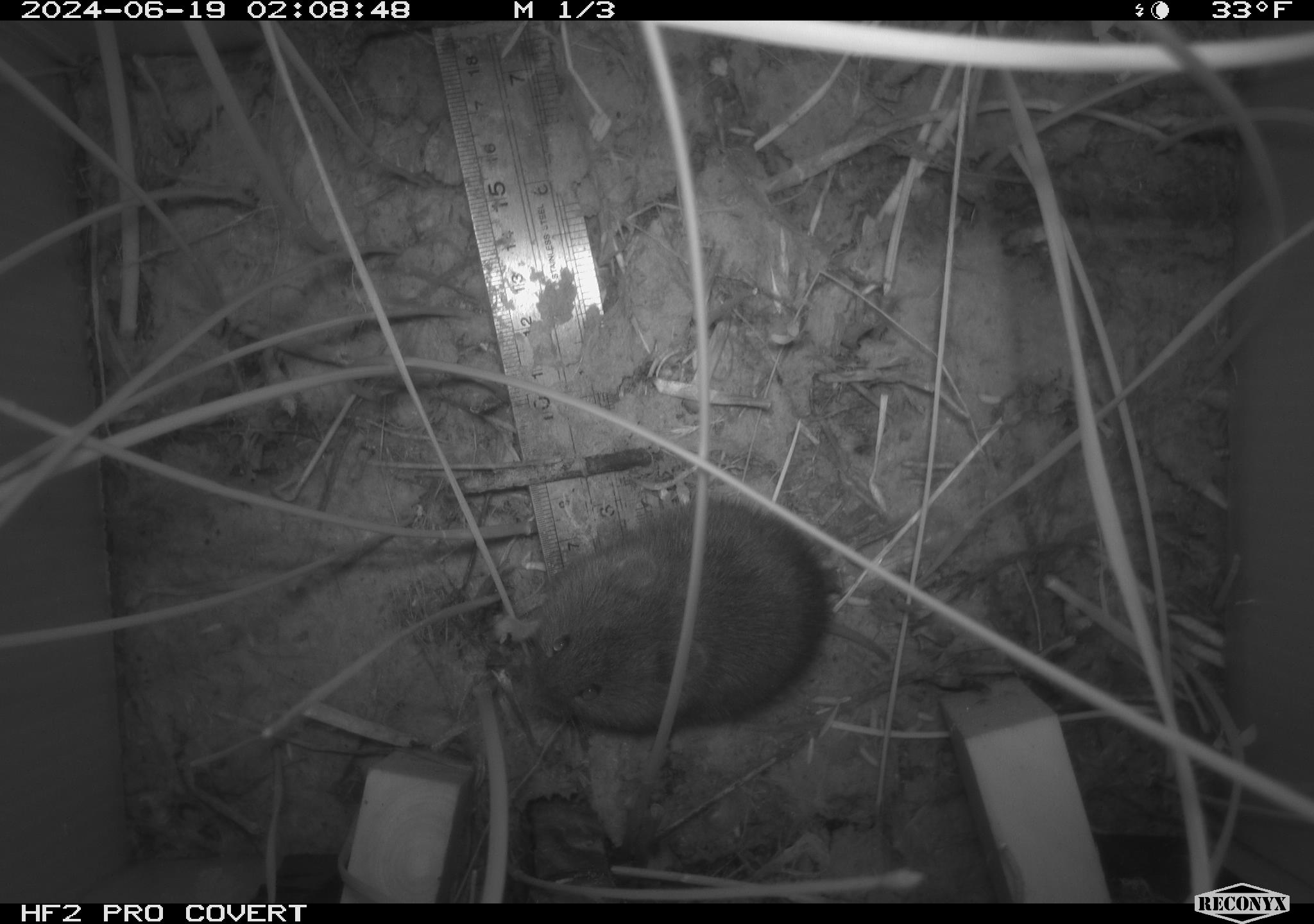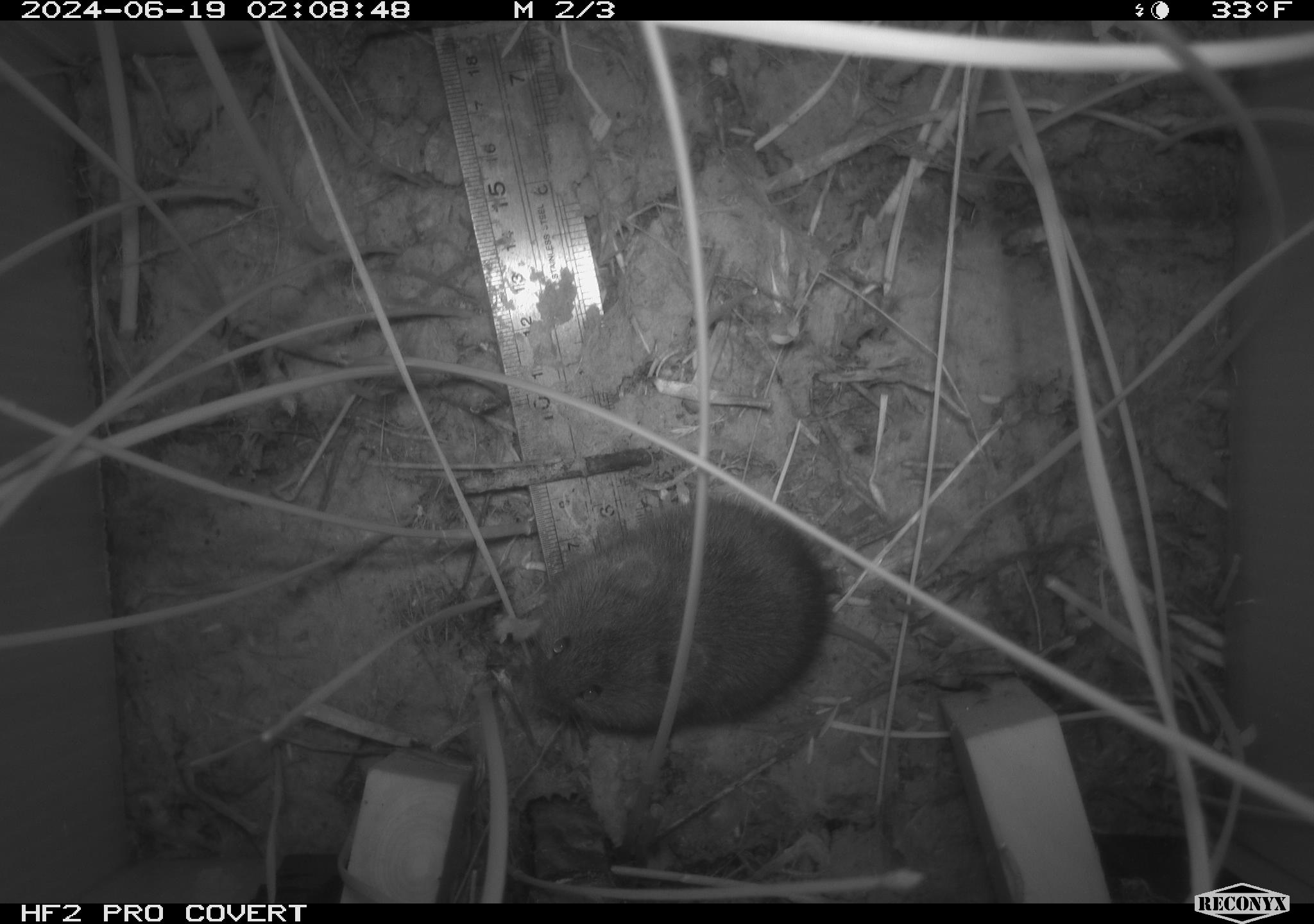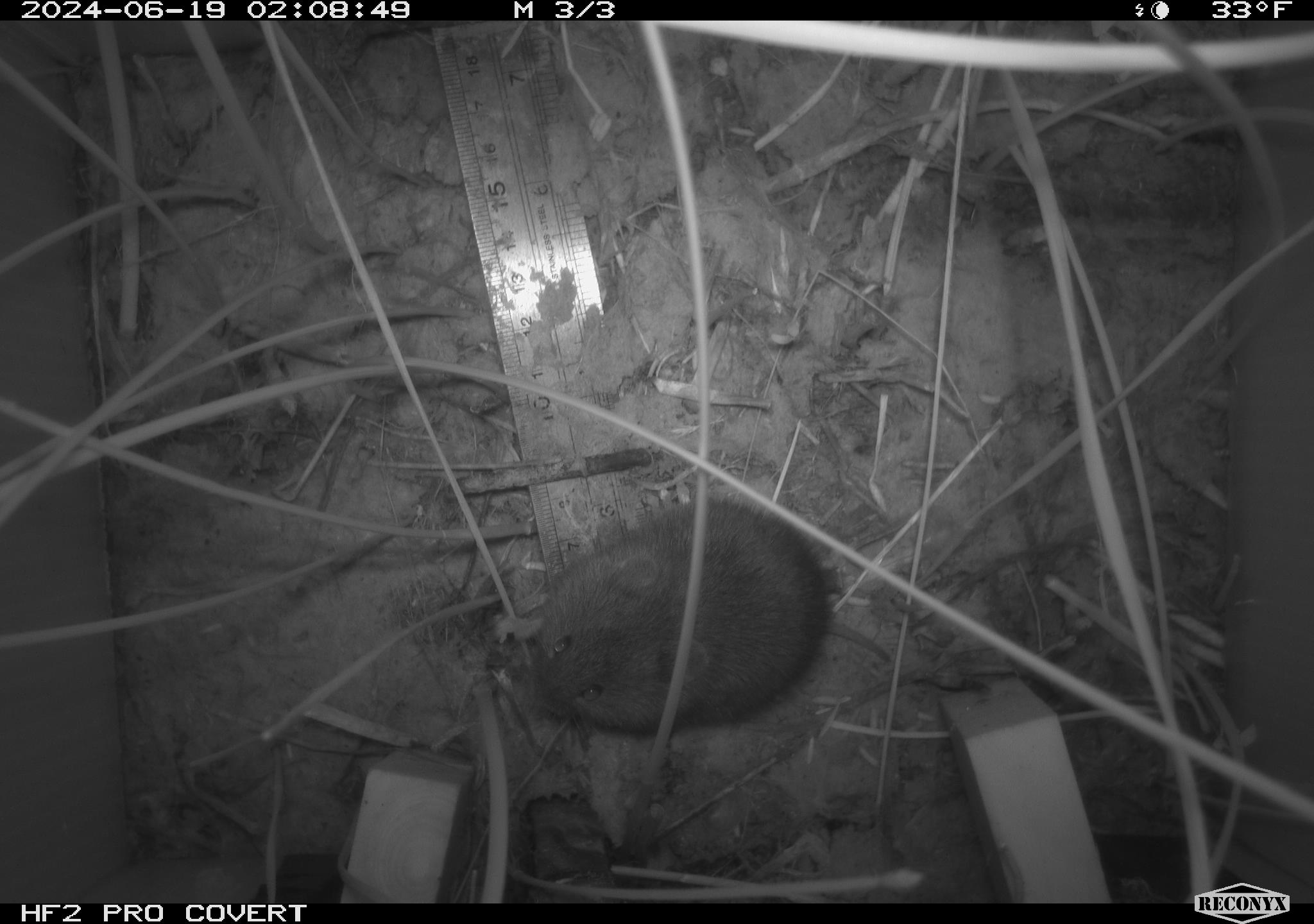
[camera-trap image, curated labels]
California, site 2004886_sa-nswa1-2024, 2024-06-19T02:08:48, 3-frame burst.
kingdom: Animalia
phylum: Chordata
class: Mammalia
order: Rodentia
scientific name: Rodentia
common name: rodent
Rodent (Rodentia).